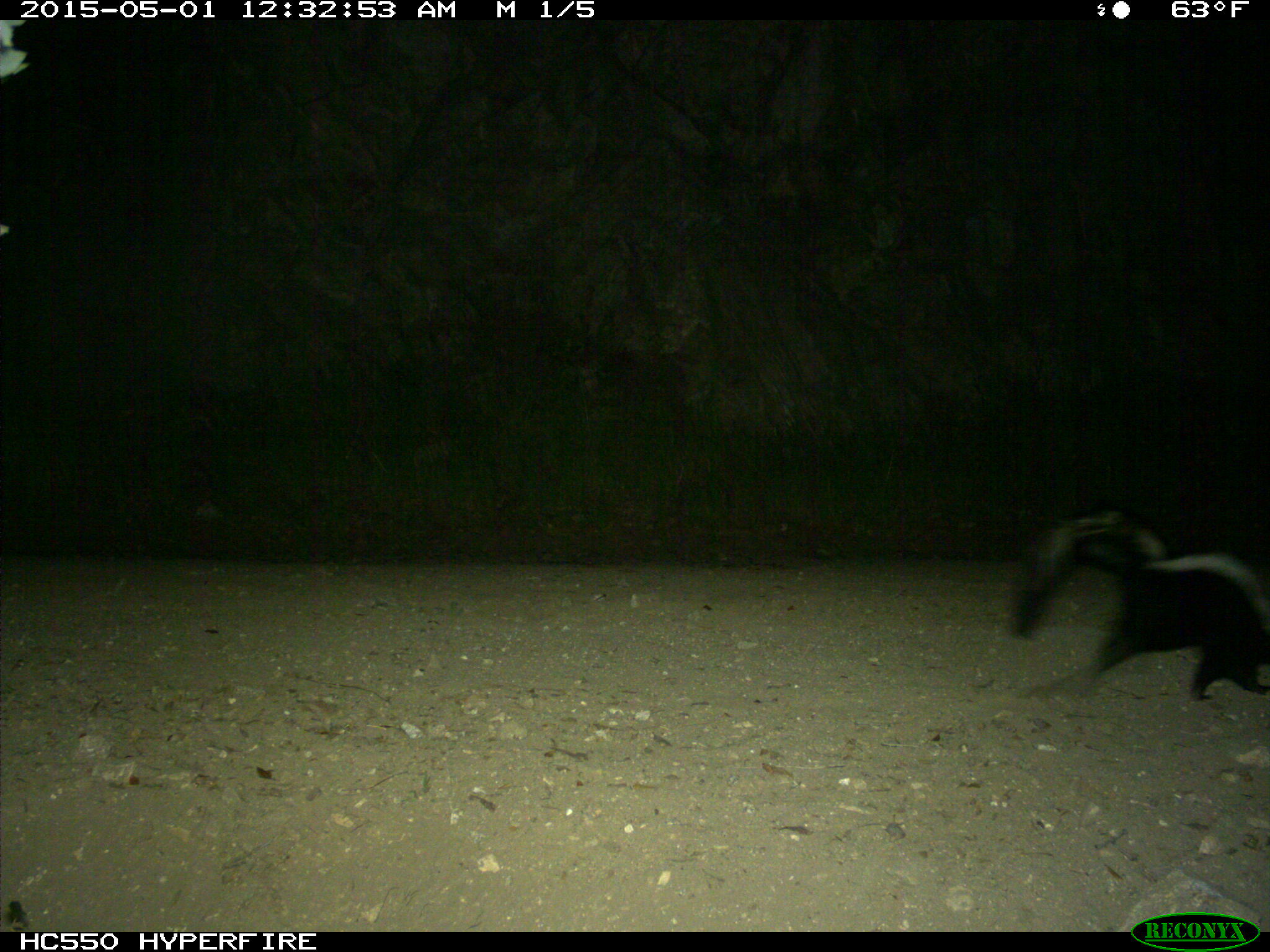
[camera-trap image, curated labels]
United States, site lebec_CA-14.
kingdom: Animalia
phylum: Chordata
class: Mammalia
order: Carnivora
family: Mephitidae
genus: Mephitis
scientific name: Mephitis mephitis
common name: striped skunk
Mephitis mephitis (striped skunk).